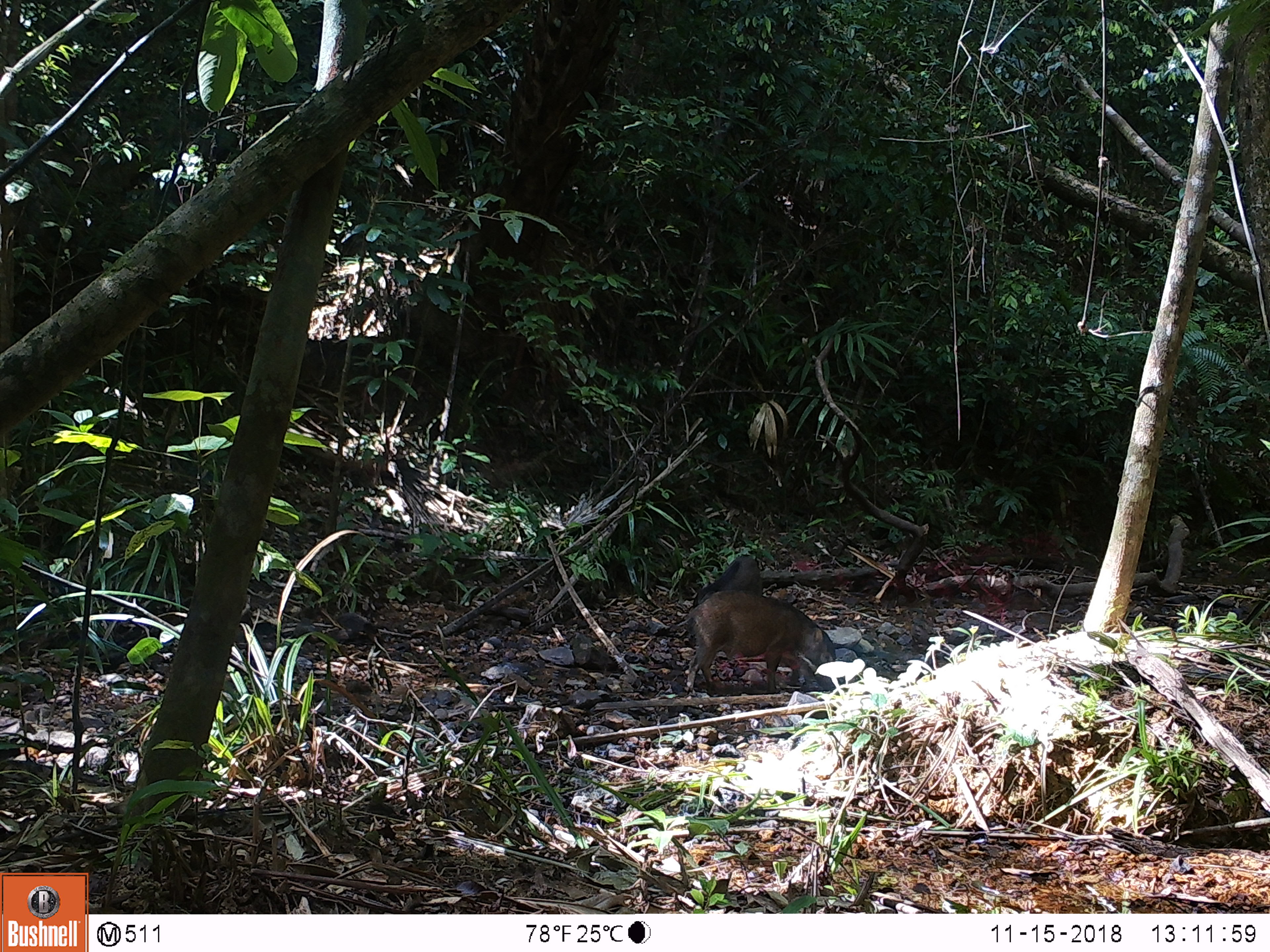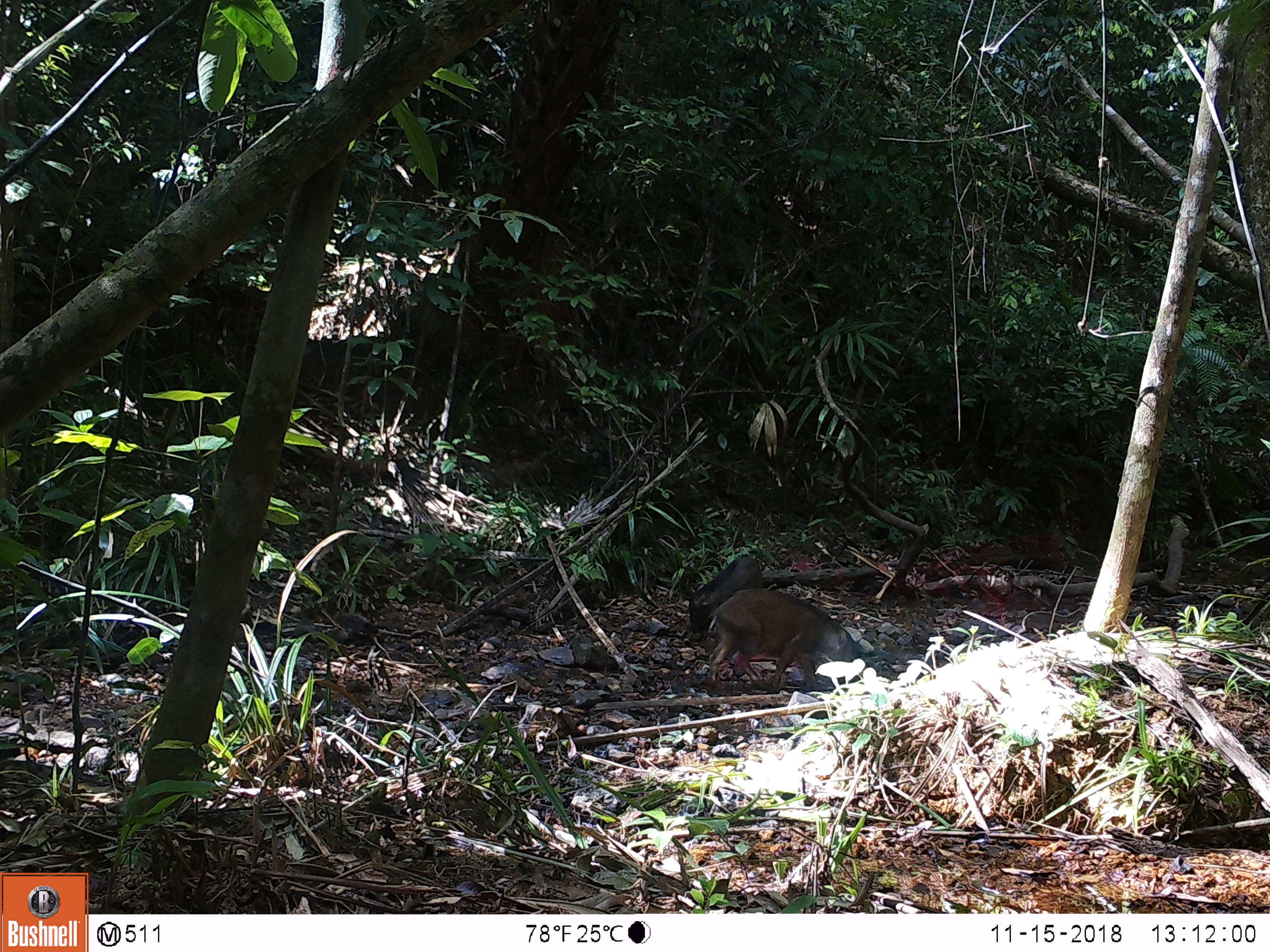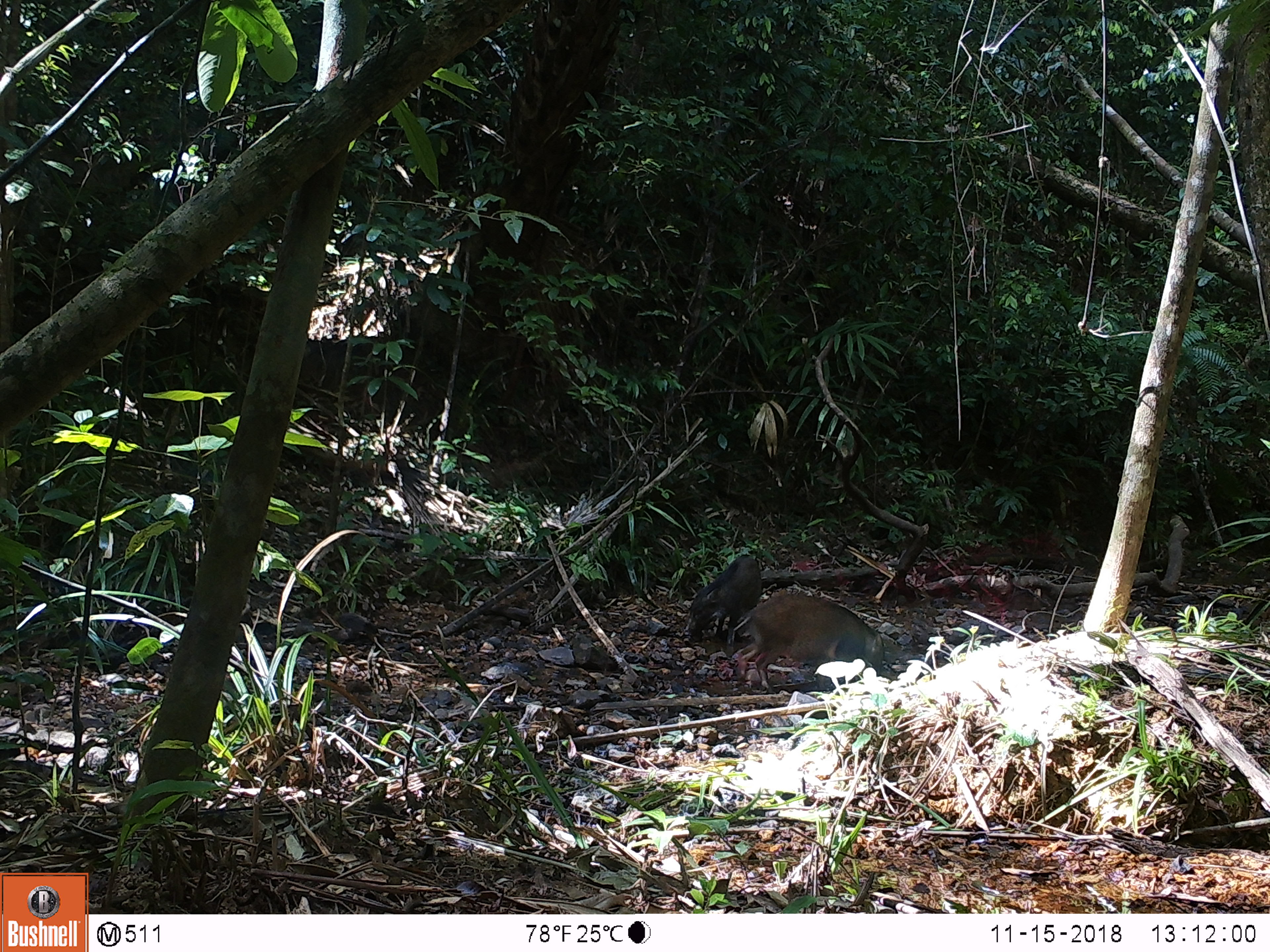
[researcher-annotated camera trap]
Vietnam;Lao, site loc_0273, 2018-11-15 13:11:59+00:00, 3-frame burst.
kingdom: Animalia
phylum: Chordata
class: Mammalia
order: Artiodactyla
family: Suidae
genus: Sus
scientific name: Sus scrofa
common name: eurasian wild pig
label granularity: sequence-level